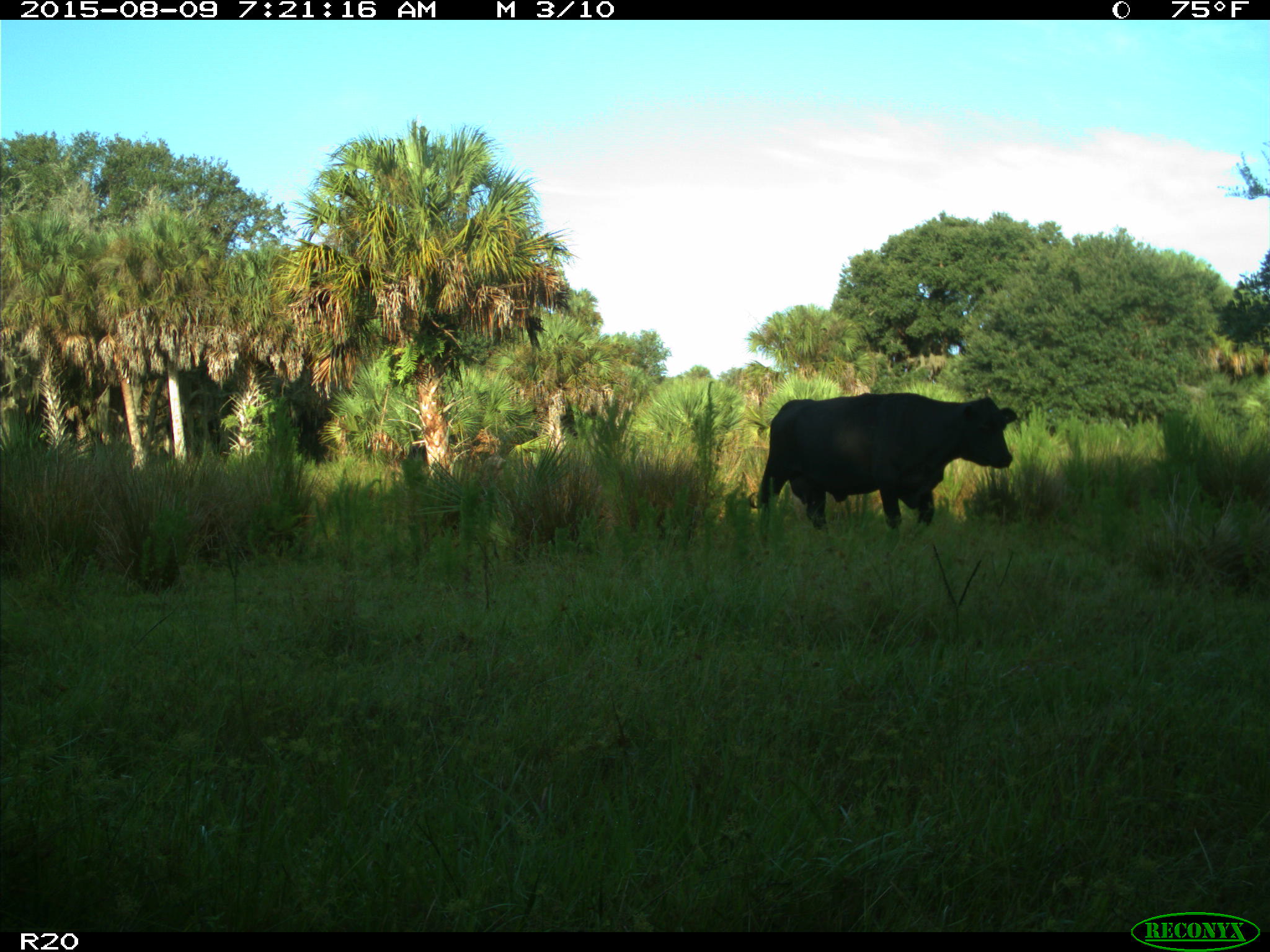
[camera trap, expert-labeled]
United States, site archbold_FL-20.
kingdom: Animalia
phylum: Chordata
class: Mammalia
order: Artiodactyla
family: Bovidae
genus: Bos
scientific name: Bos taurus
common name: domestic cow